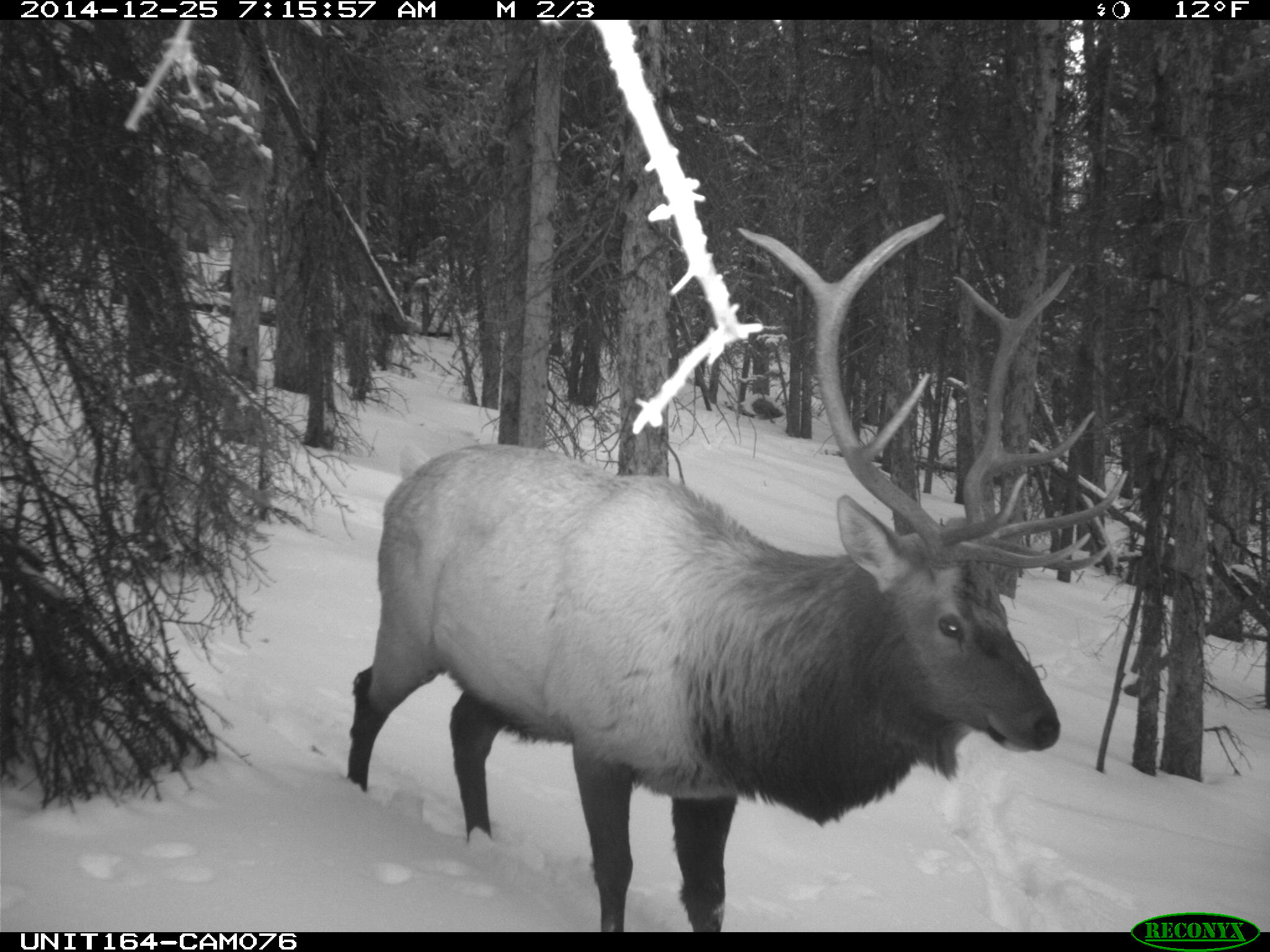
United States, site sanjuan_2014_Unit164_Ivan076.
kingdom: Animalia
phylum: Chordata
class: Mammalia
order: Artiodactyla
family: Cervidae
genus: Cervus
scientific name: Cervus elaphus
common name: red deer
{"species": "Cervus elaphus (red deer)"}